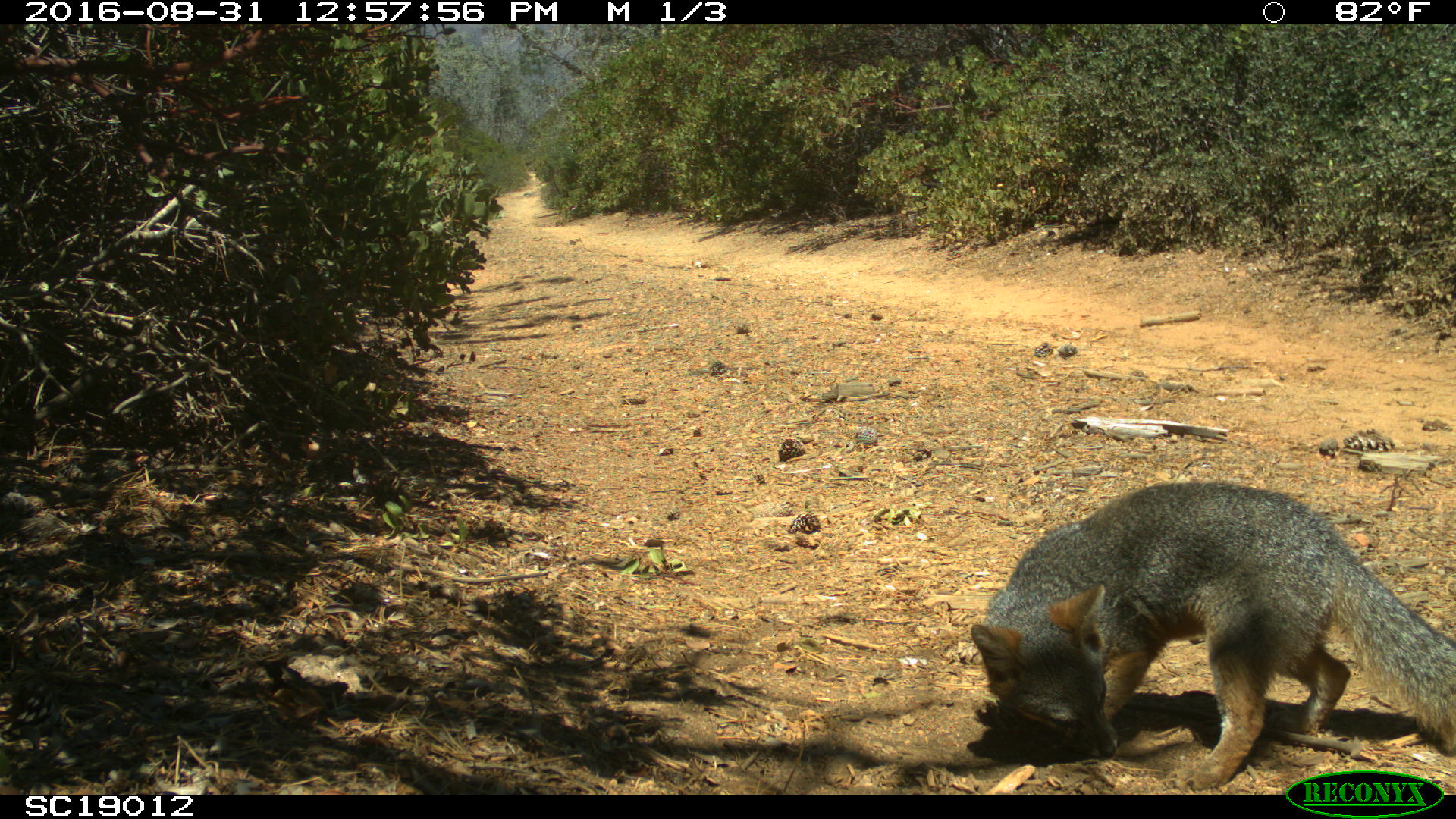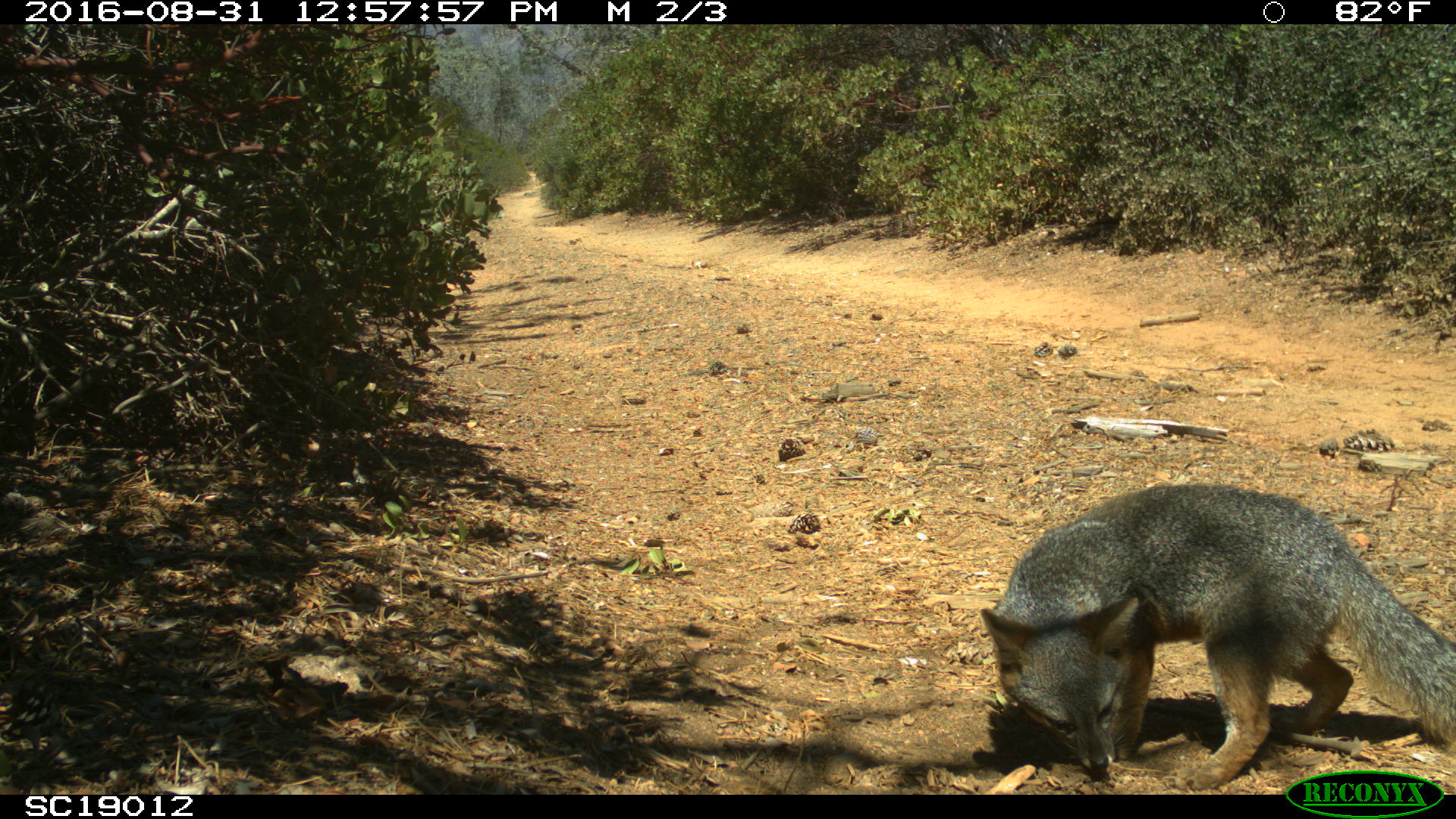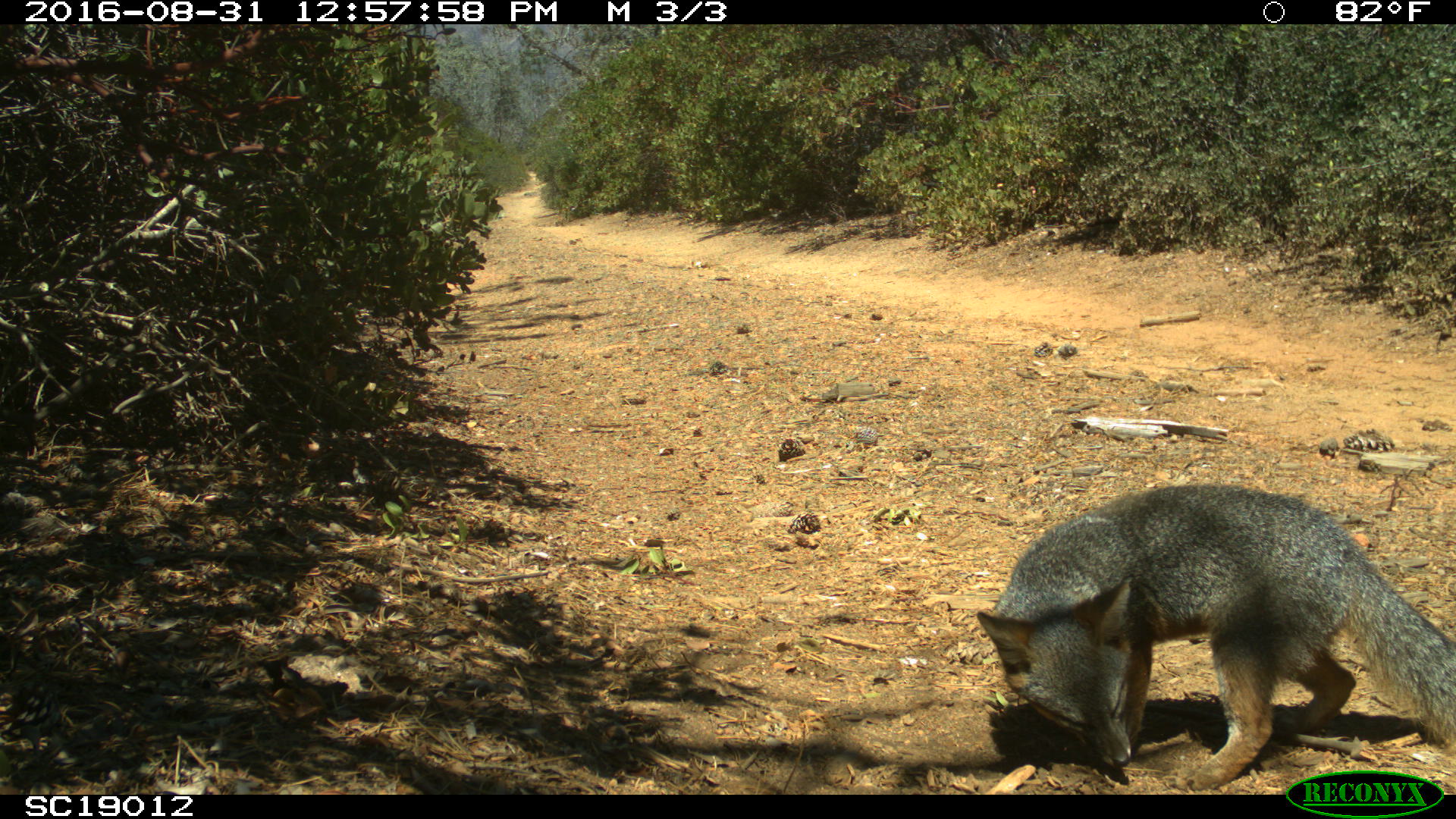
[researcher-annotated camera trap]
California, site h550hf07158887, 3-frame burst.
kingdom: Animalia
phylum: Chordata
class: Mammalia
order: Carnivora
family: Canidae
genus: Urocyon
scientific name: Urocyon littoralis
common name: island fox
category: fox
Fox (island fox) (Urocyon littoralis).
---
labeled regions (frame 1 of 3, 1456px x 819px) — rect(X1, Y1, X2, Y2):
fox: rect(969, 479, 1455, 792)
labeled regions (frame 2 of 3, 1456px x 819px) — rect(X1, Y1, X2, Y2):
fox: rect(981, 483, 1455, 790)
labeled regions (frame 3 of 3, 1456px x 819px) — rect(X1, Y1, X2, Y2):
fox: rect(976, 483, 1455, 790)